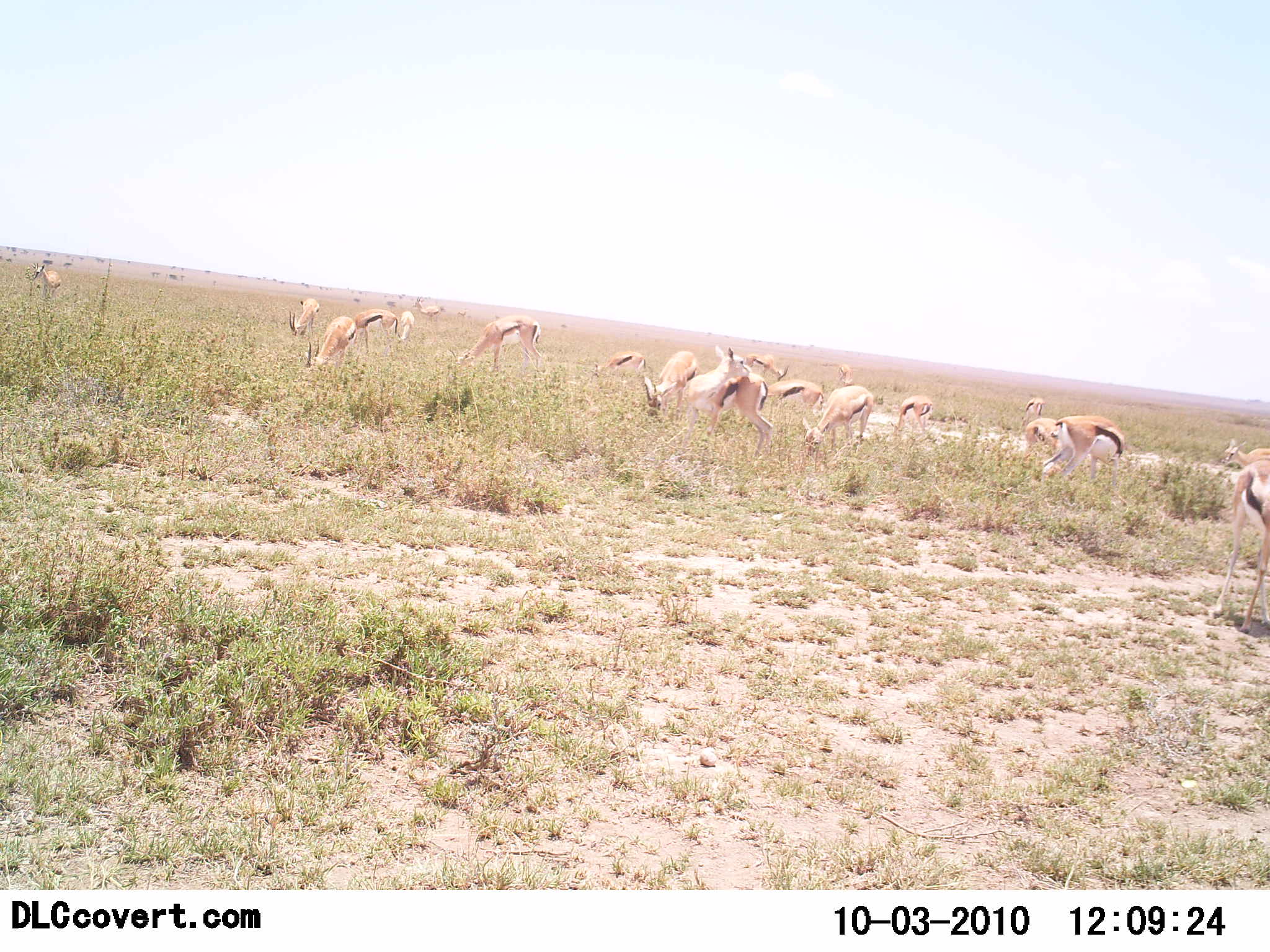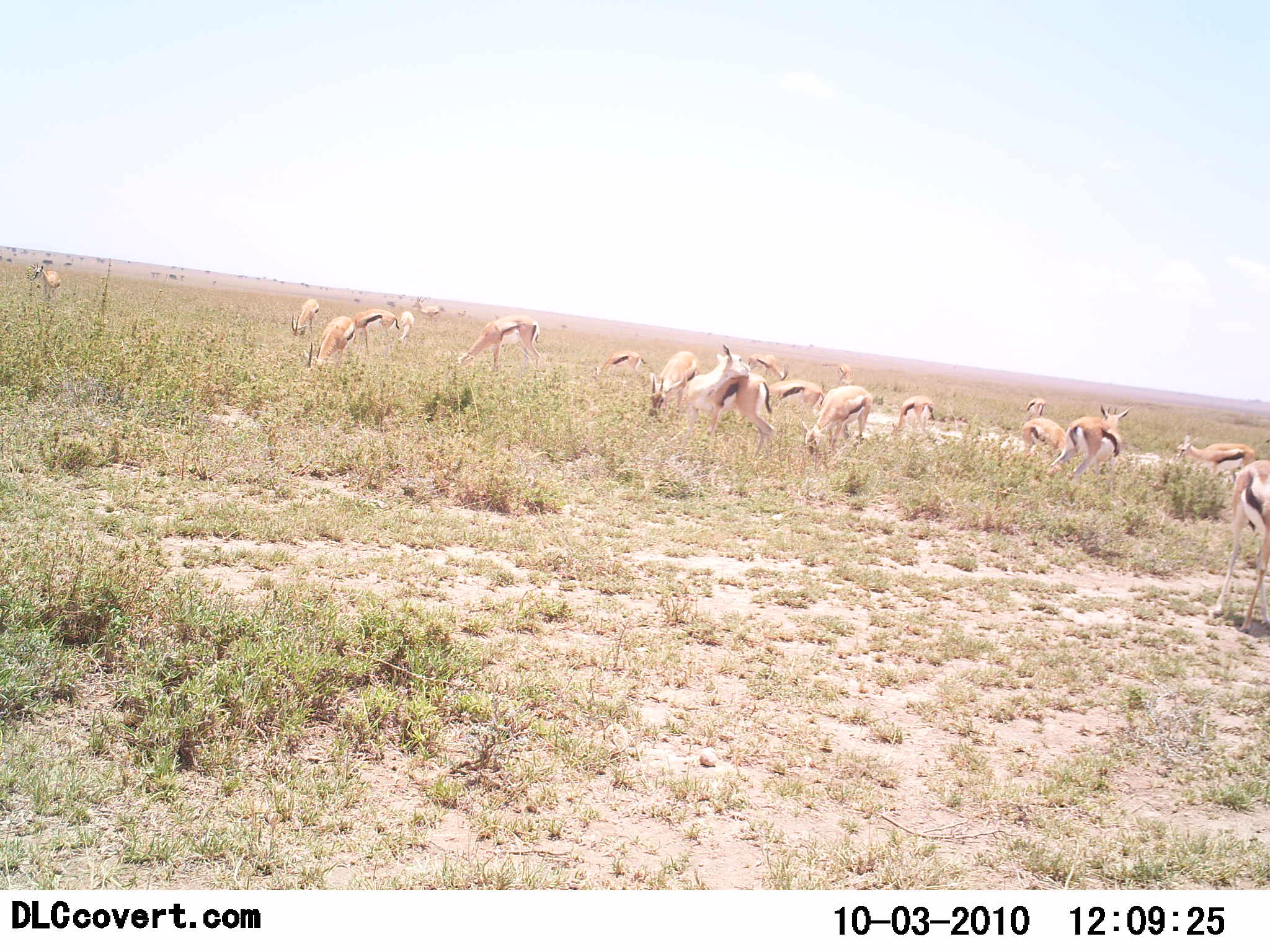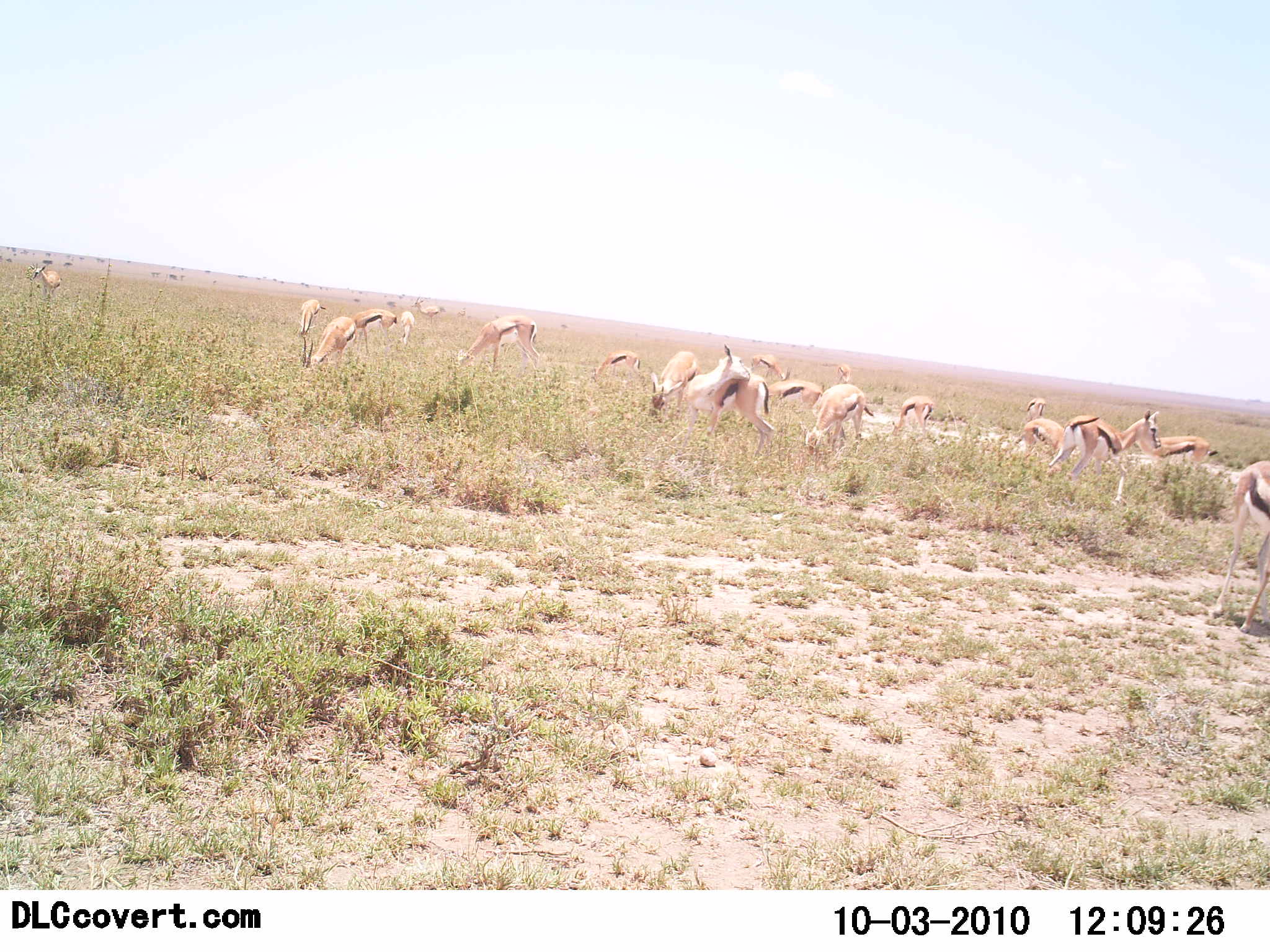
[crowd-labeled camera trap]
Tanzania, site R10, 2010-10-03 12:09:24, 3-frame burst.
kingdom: Animalia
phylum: Chordata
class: Mammalia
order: Artiodactyla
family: Bovidae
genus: Eudorcas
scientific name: Eudorcas thomsonii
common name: thomson's gazelle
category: gazellethomsons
Gazellethomsons (thomson's gazelle) (Eudorcas thomsonii), count 11-50. Behavior (volunteer vote fractions): standing 33%, resting 8%, moving 17%, interacting 8%. Young present (vote fraction): 0%. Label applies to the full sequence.